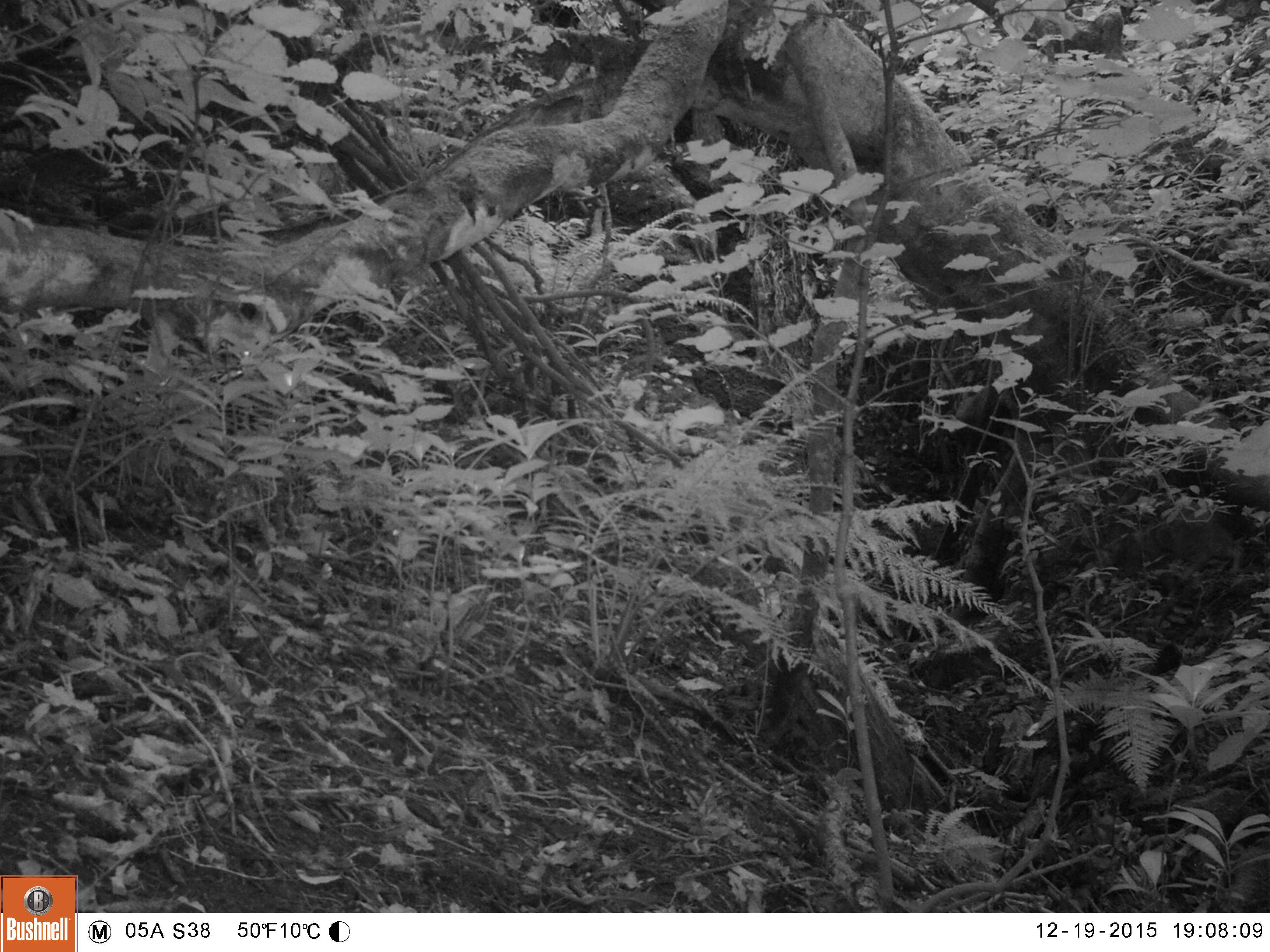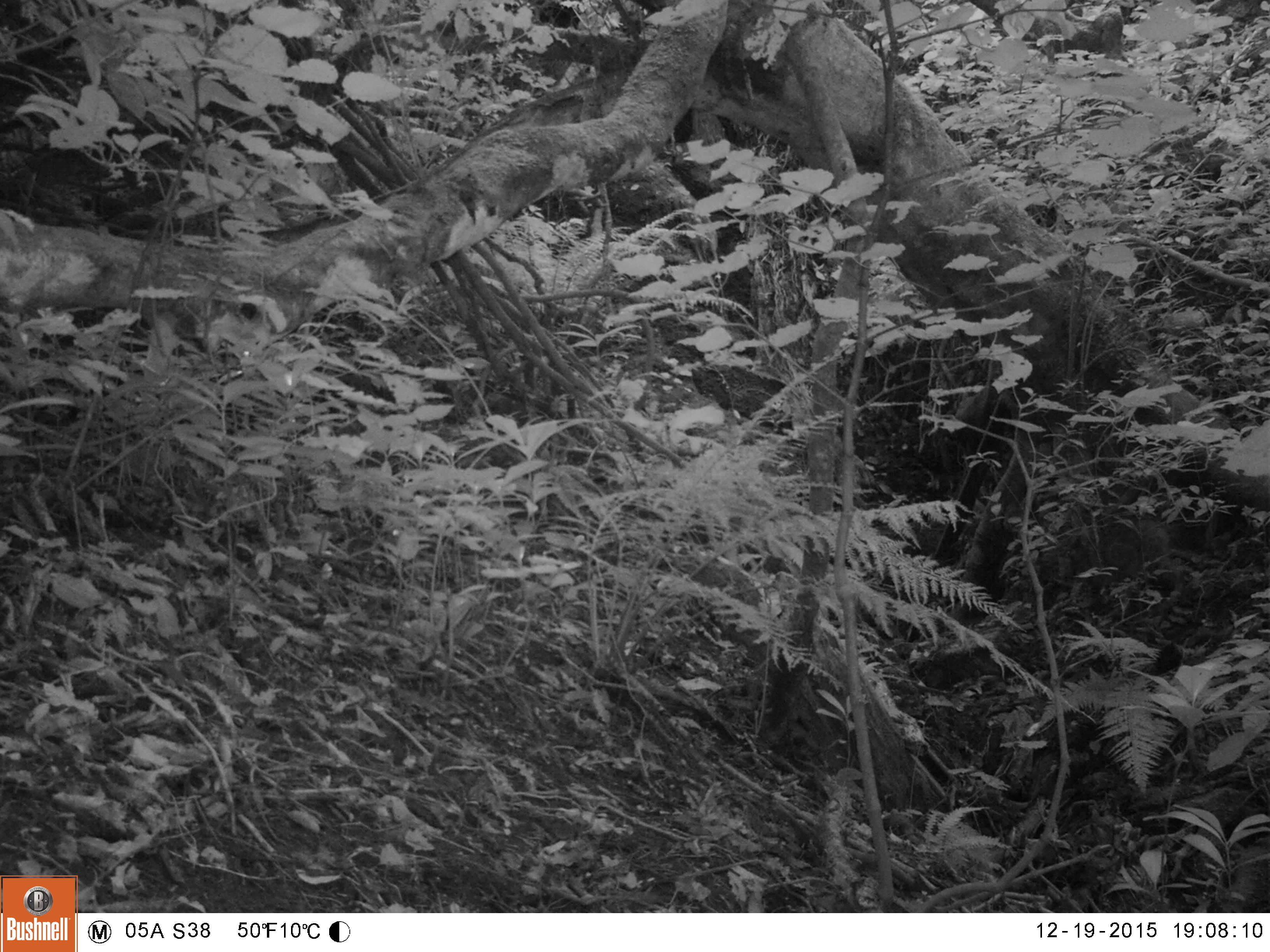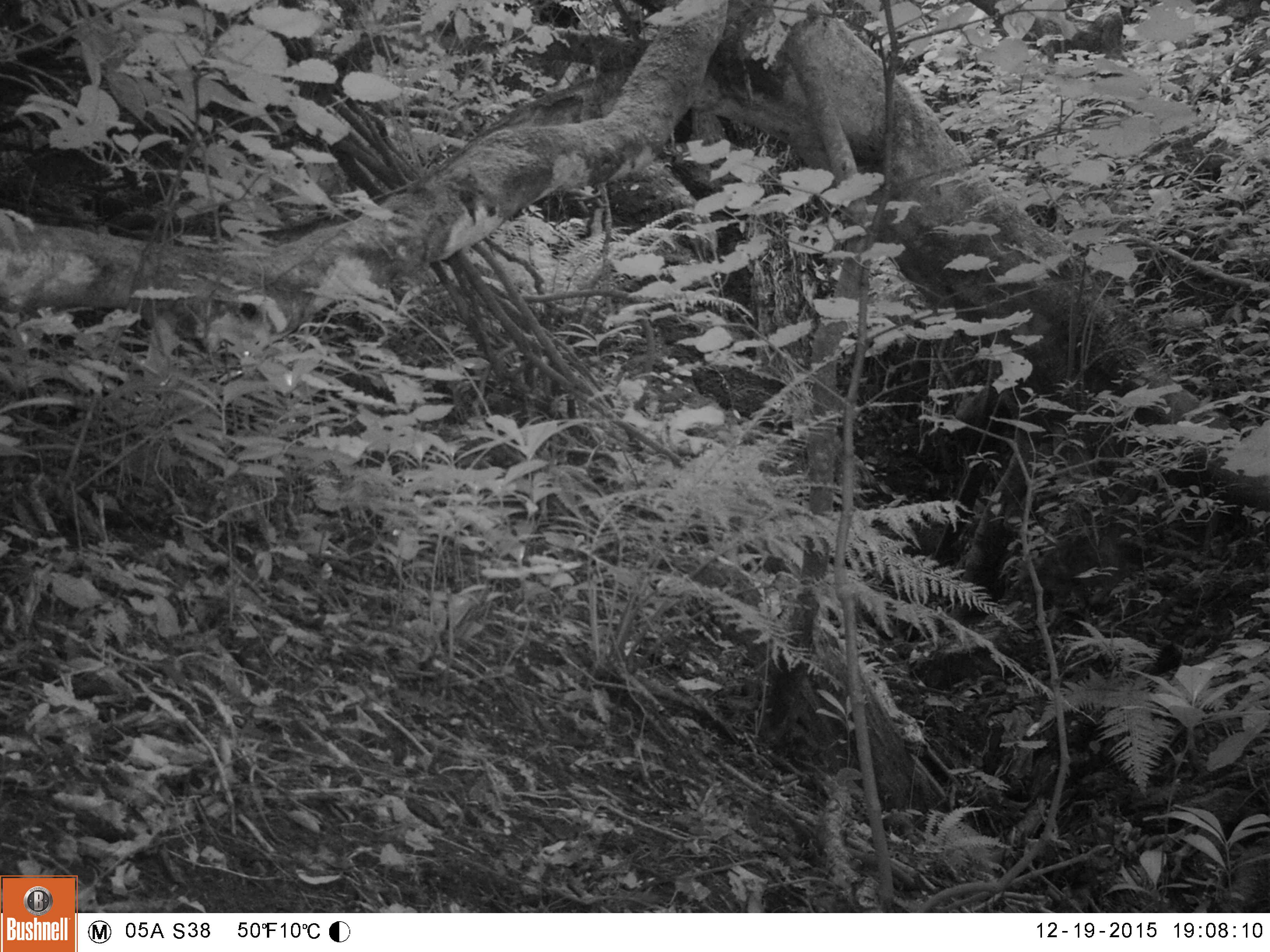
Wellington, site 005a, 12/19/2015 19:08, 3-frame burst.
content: unidentified animal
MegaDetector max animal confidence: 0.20